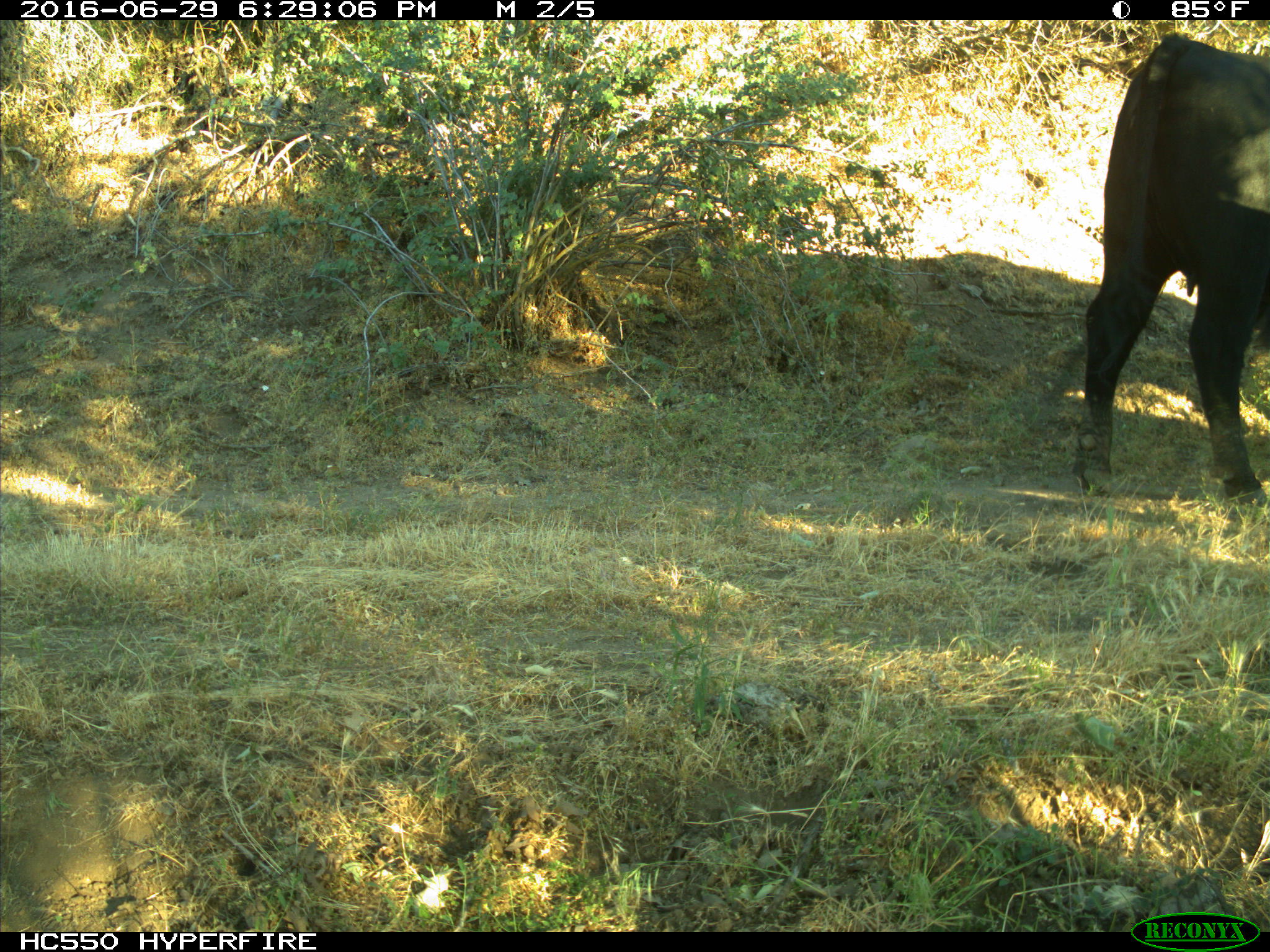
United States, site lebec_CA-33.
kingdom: Animalia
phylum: Chordata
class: Mammalia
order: Artiodactyla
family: Bovidae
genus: Bos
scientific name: Bos taurus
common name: domestic cow